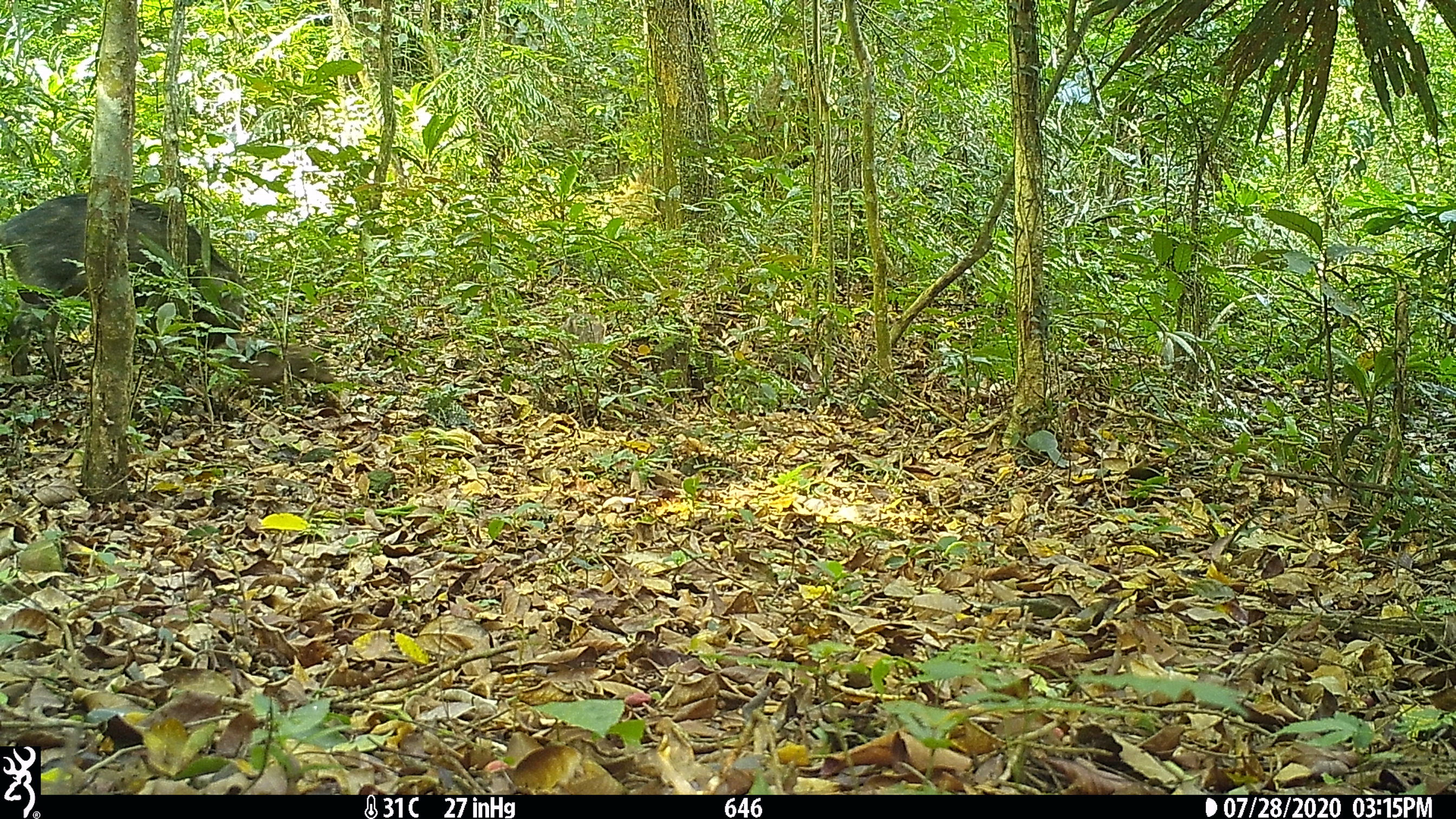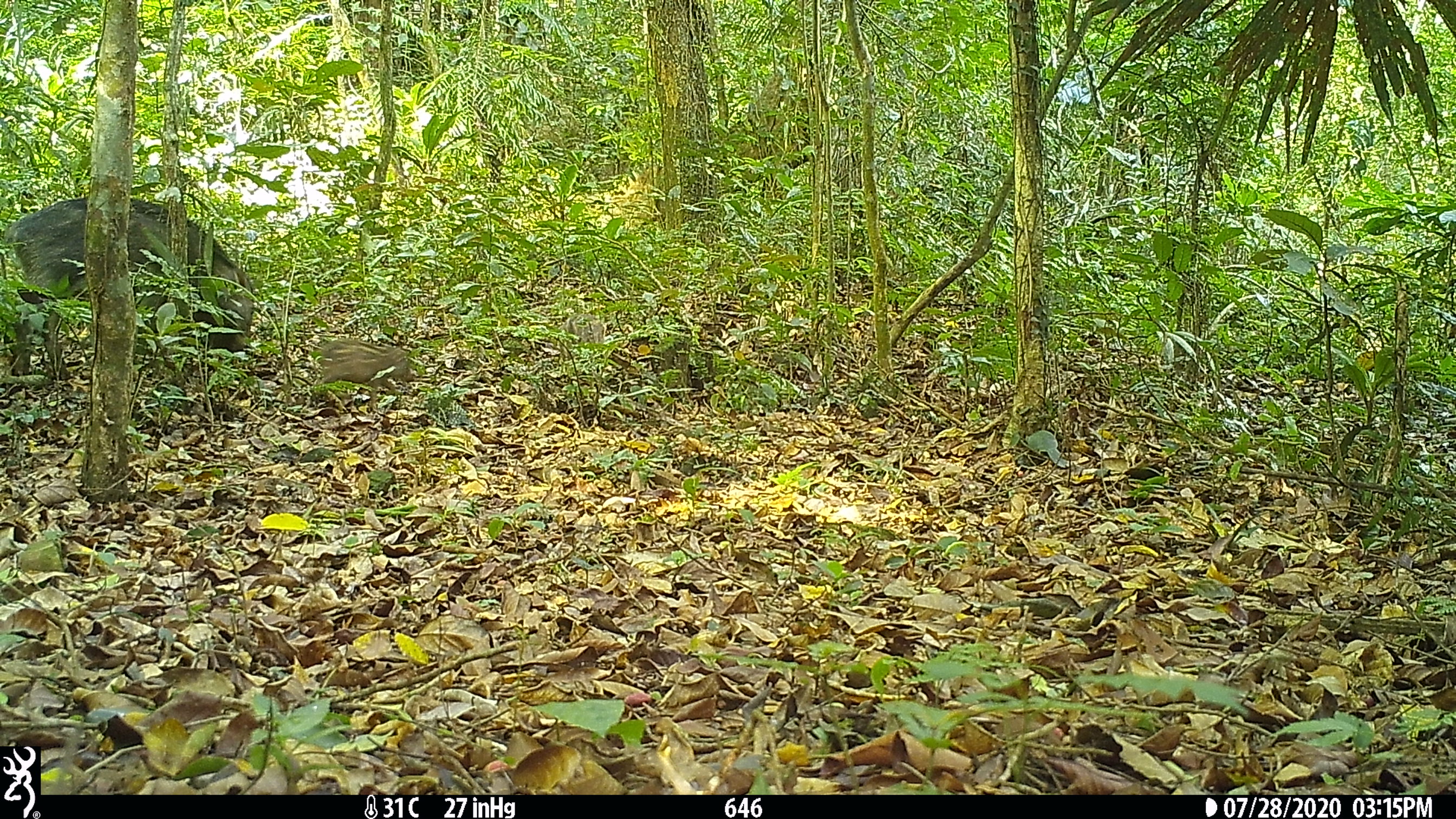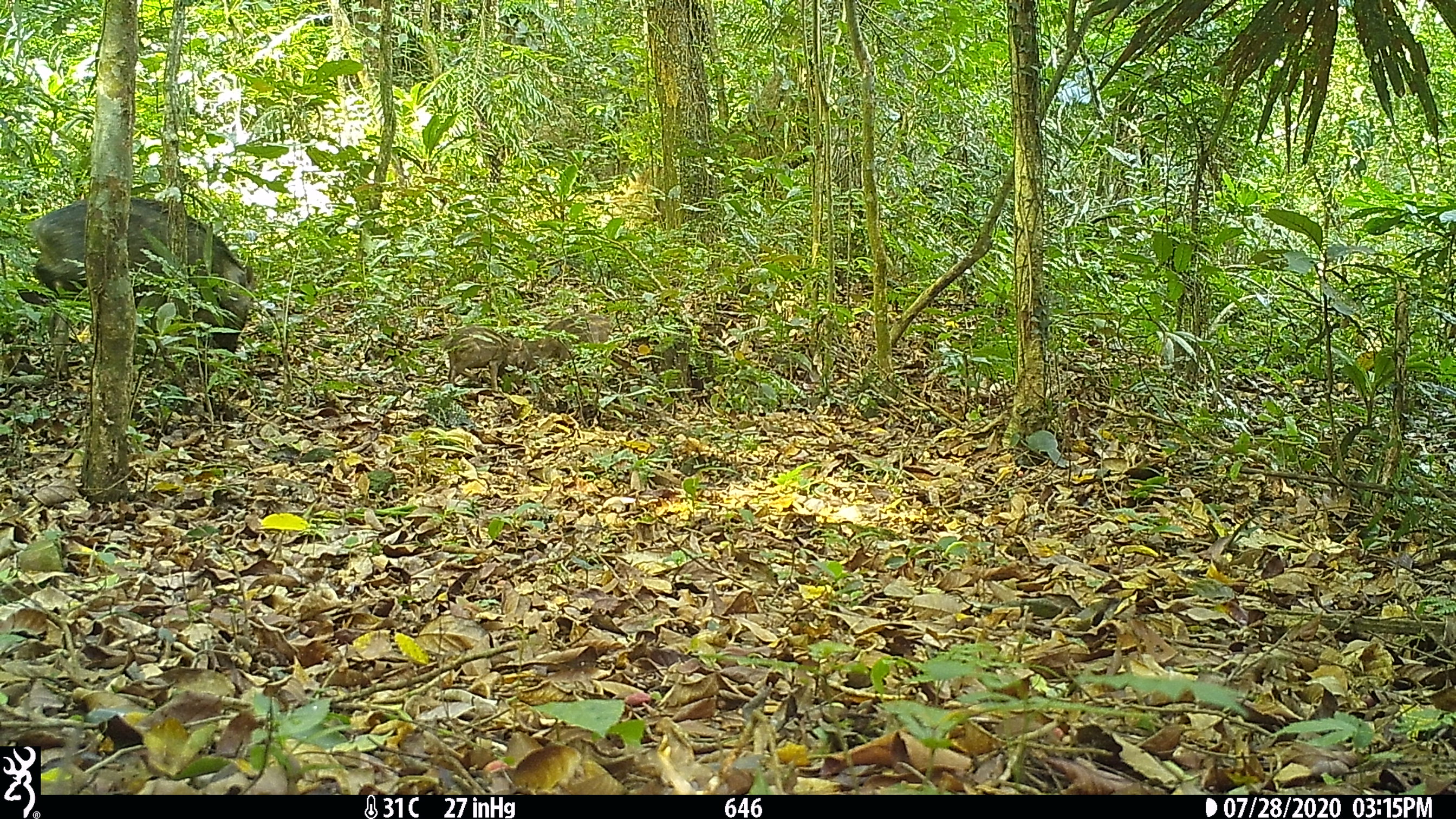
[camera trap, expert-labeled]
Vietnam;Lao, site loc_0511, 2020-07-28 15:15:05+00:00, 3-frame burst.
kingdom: Animalia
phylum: Chordata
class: Mammalia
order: Artiodactyla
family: Suidae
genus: Sus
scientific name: Sus scrofa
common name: eurasian wild pig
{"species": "eurasian wild pig (Sus scrofa)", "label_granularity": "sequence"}